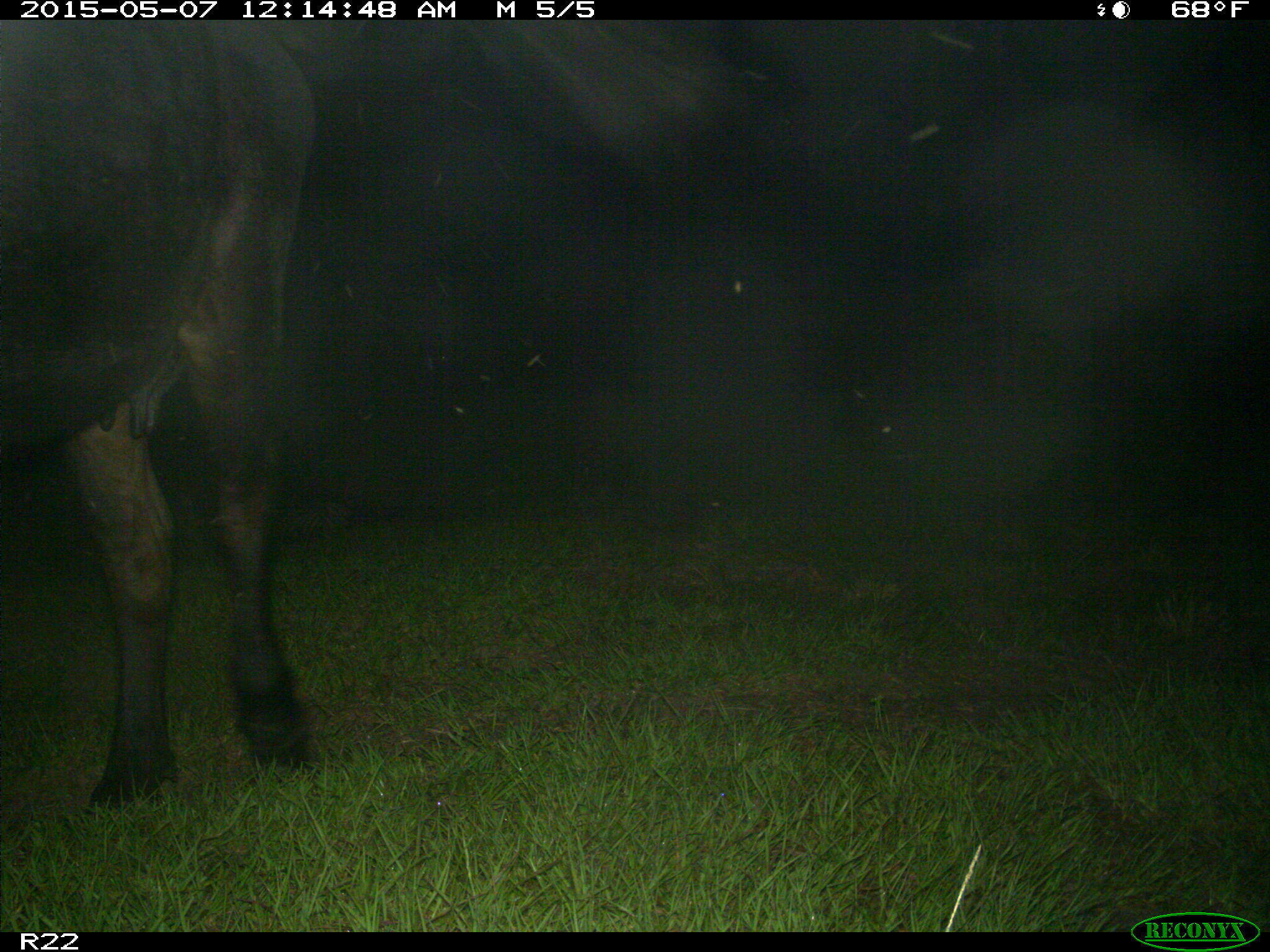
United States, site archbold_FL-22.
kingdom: Animalia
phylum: Chordata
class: Mammalia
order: Artiodactyla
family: Bovidae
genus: Bos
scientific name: Bos taurus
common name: domestic cow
Bos taurus (domestic cow).